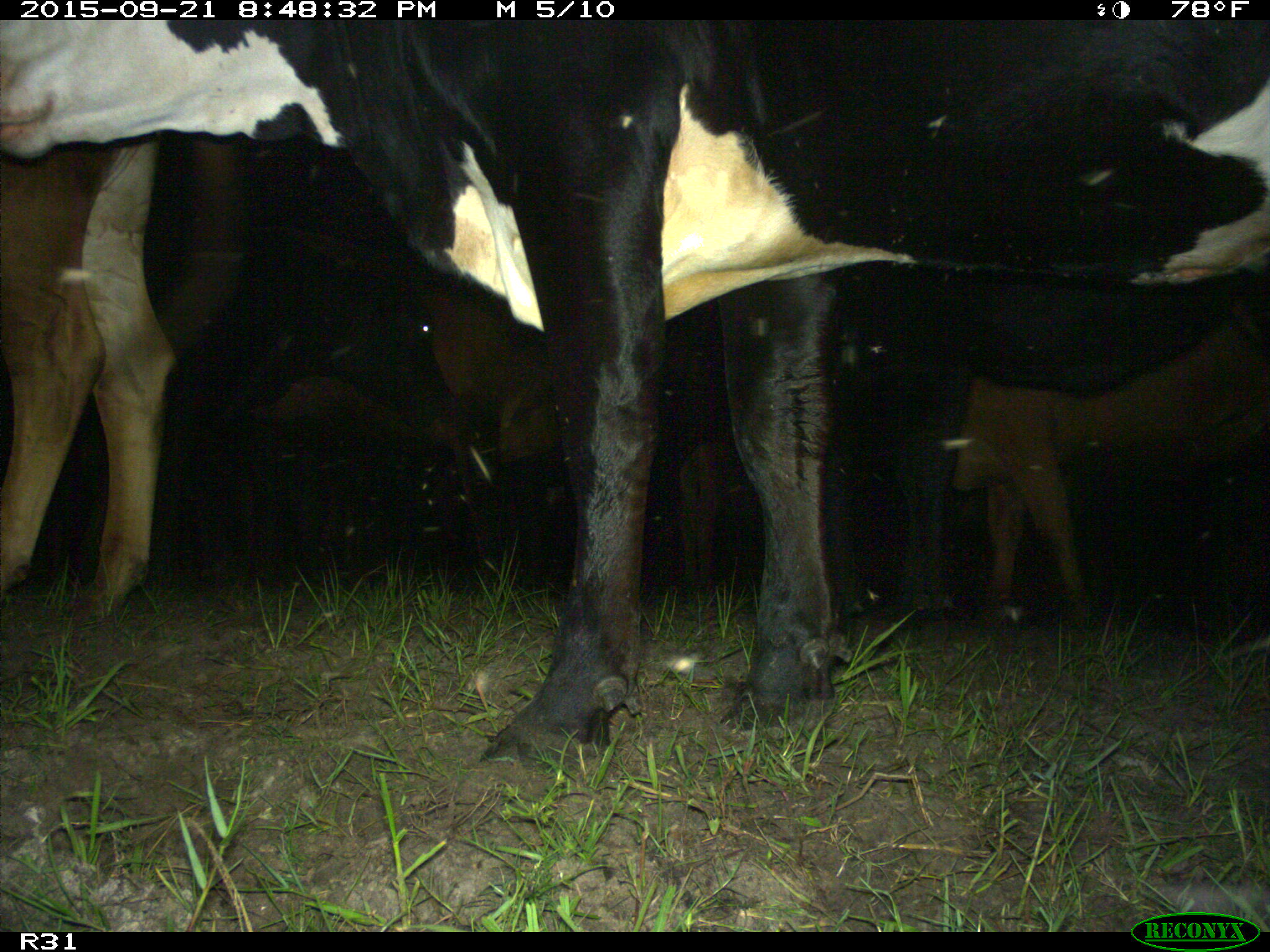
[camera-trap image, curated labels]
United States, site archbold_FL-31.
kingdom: Animalia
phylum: Chordata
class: Mammalia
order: Artiodactyla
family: Bovidae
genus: Bos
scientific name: Bos taurus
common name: domestic cow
Bos taurus (domestic cow).